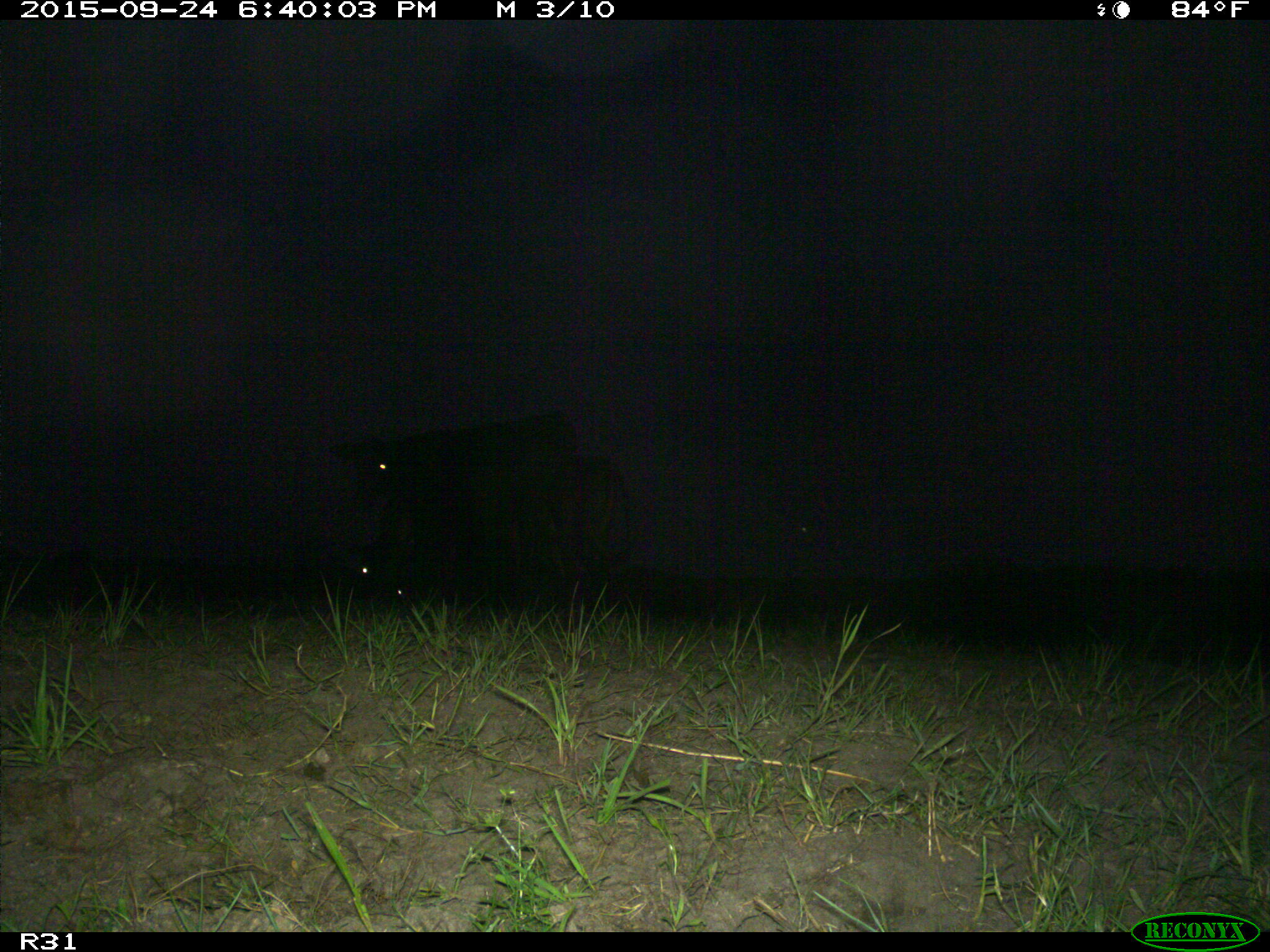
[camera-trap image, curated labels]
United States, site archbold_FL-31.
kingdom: Animalia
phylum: Chordata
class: Mammalia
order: Artiodactyla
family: Bovidae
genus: Bos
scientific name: Bos taurus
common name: domestic cow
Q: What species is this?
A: Bos taurus (domestic cow).